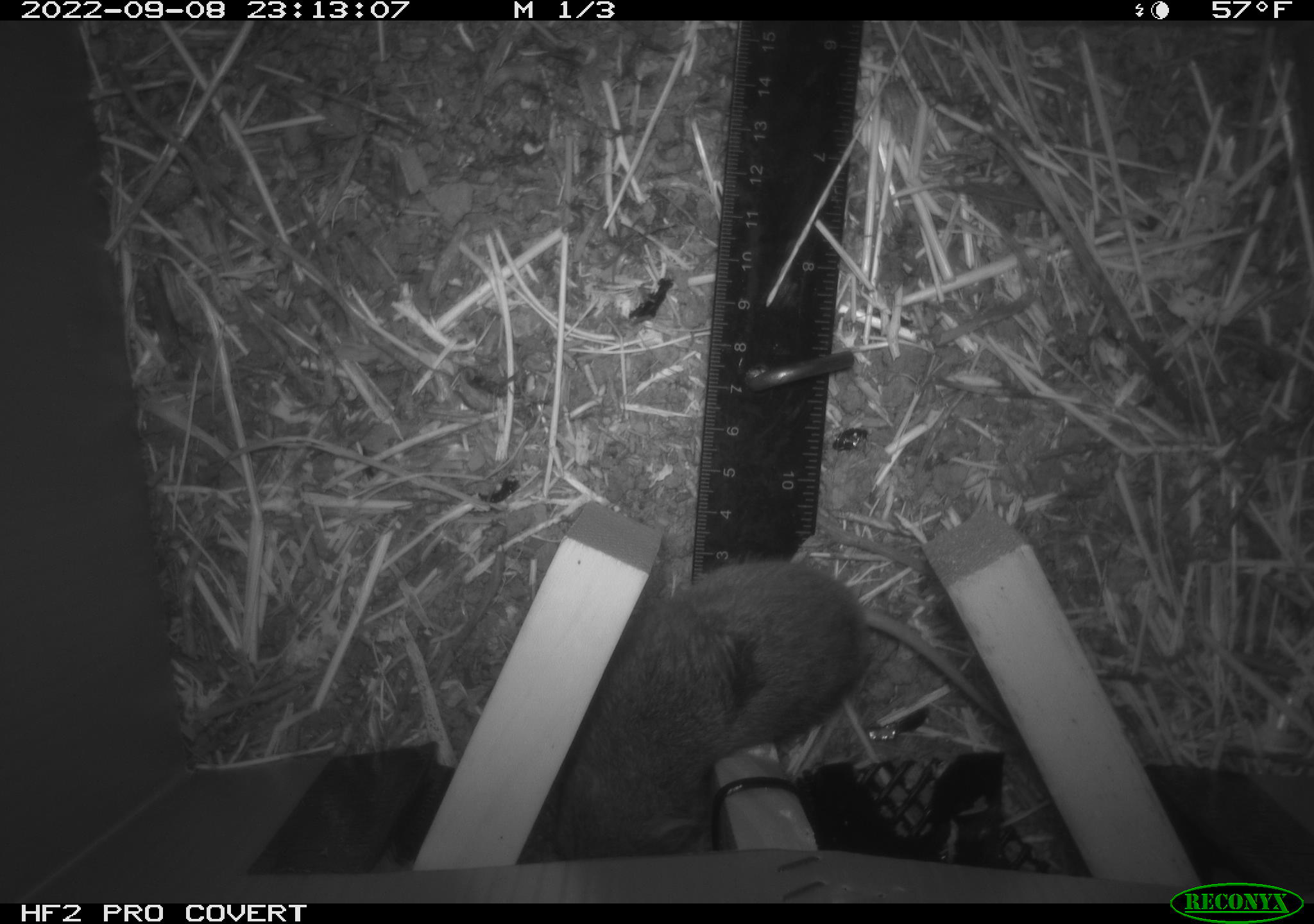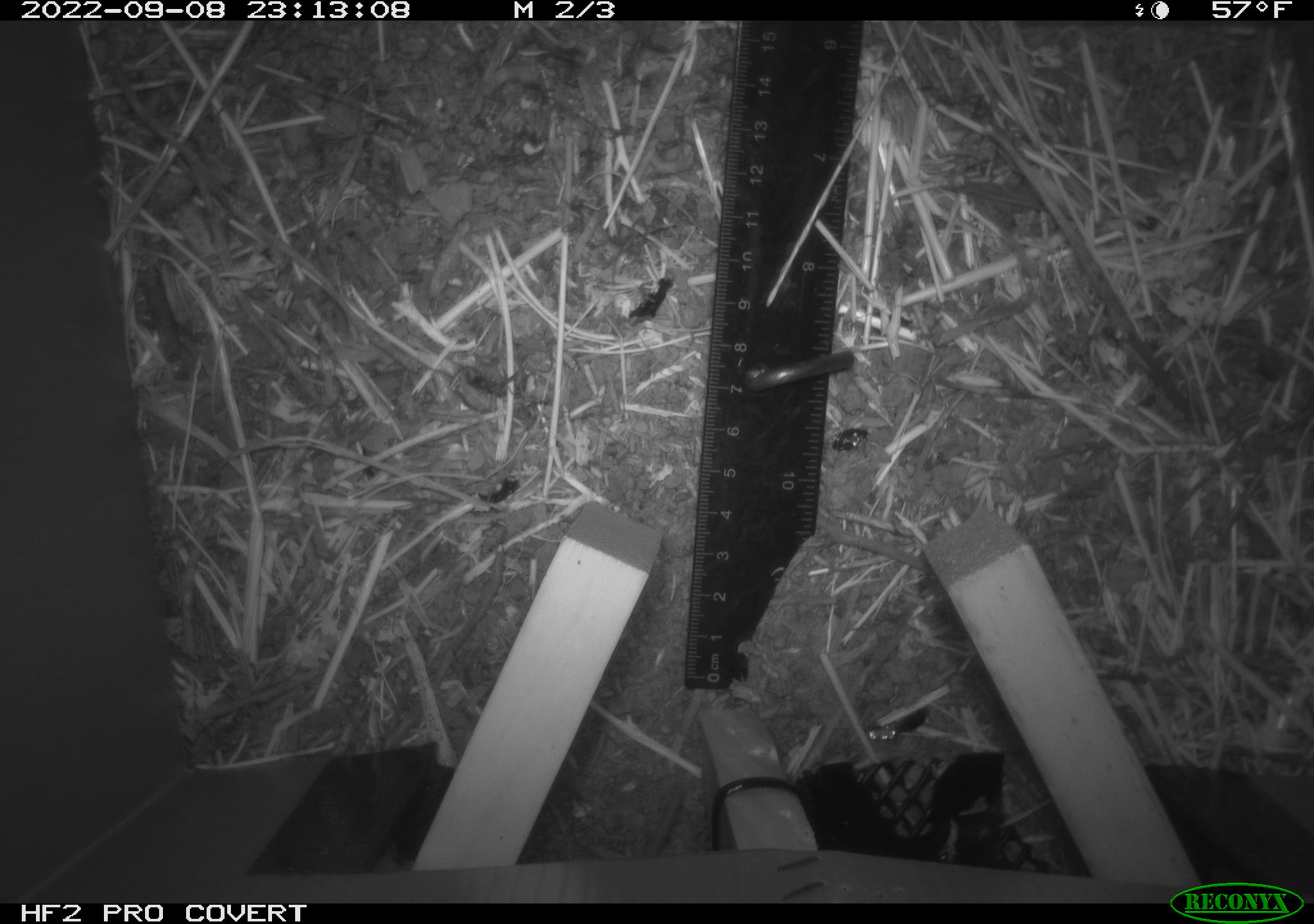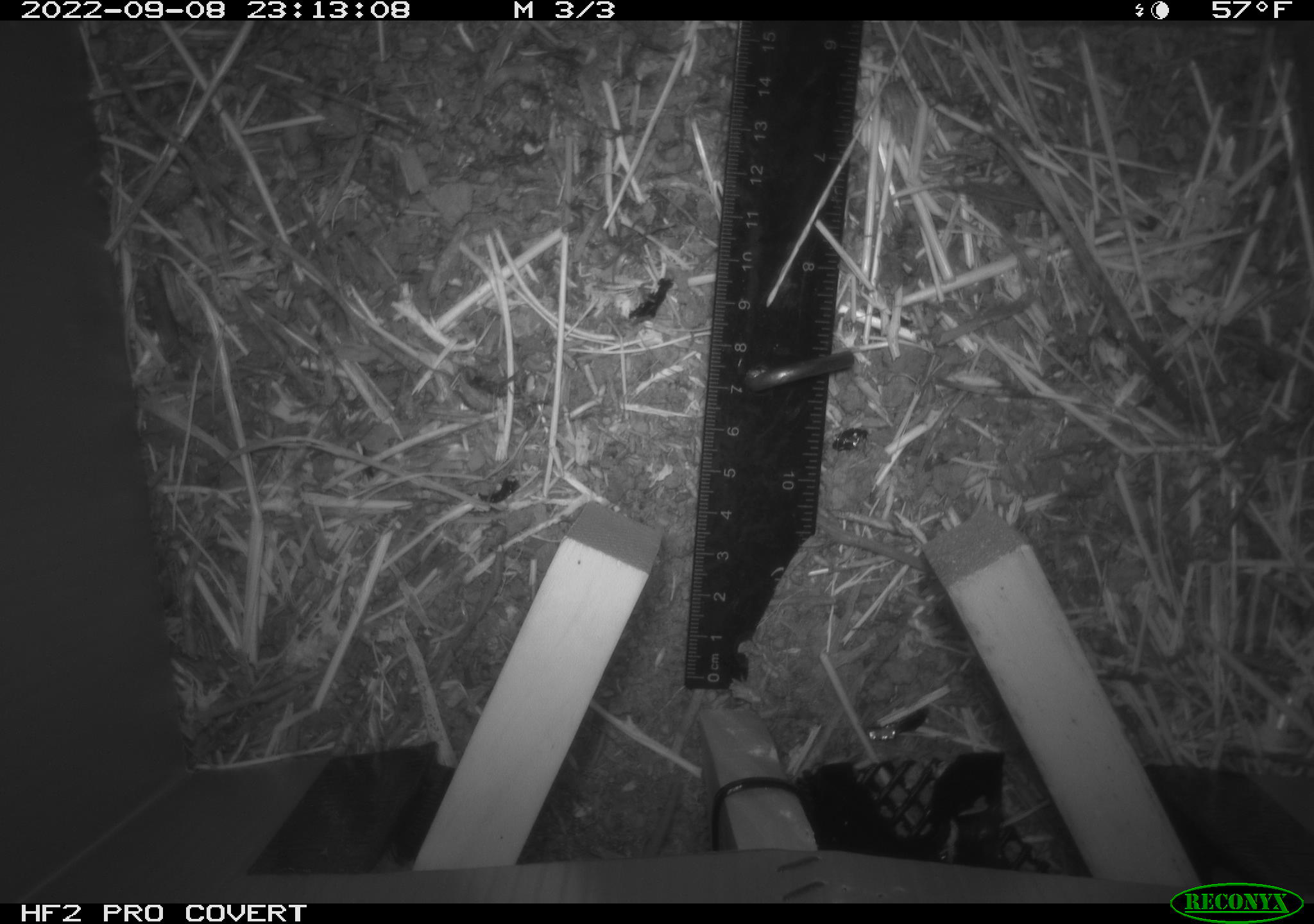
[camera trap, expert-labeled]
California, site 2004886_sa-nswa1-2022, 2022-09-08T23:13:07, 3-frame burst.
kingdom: Animalia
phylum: Chordata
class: Mammalia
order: Rodentia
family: Cricetidae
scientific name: Cricetidae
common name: hamsters, voles, lemmings, and allies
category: cricetidae family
Cricetidae family (hamsters, voles, lemmings, and allies) (Cricetidae).